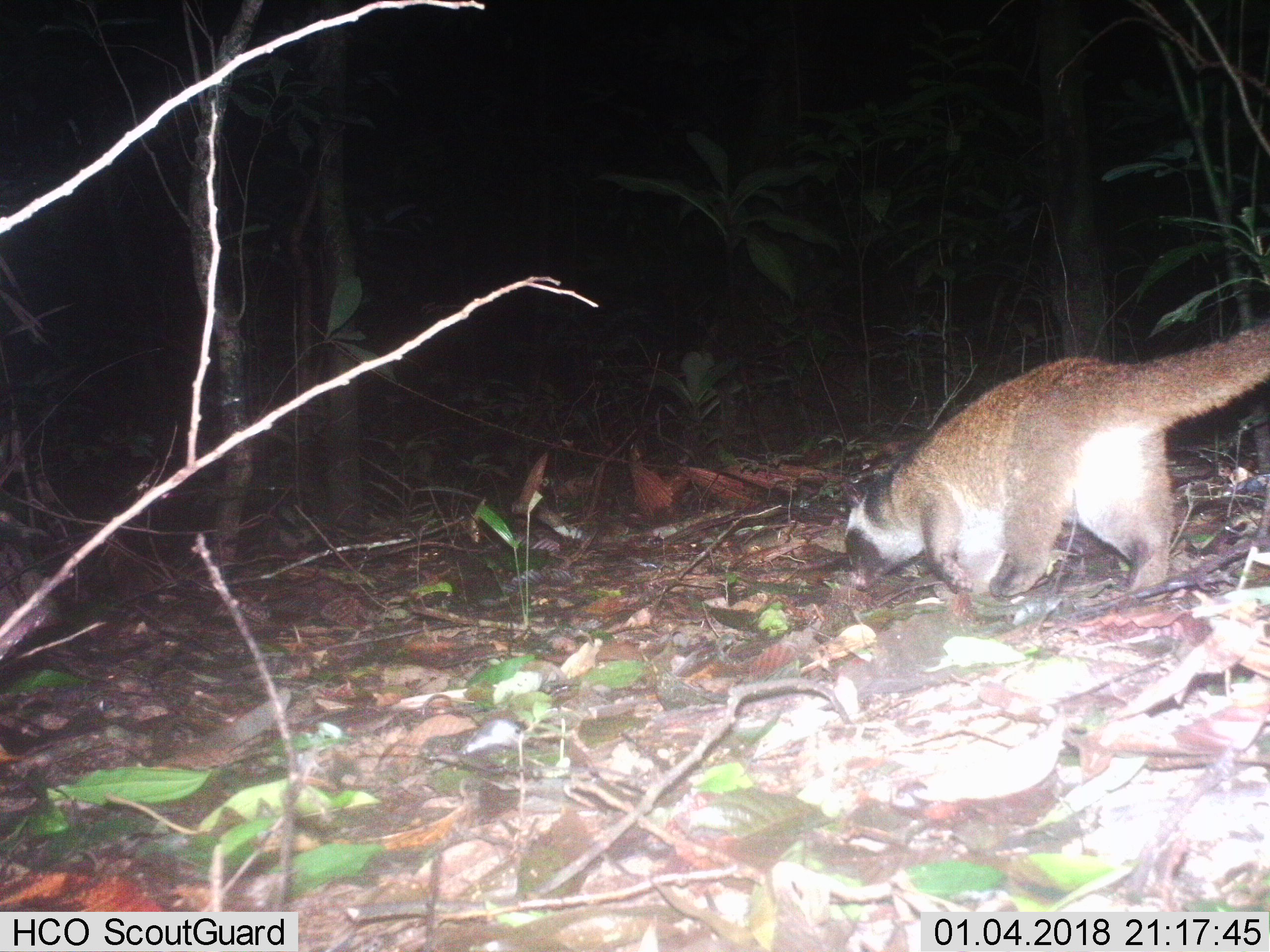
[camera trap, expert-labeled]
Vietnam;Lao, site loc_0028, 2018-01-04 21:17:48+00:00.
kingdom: Animalia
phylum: Chordata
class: Mammalia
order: Carnivora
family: Viverridae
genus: Paguma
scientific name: Paguma larvata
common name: masked palm civet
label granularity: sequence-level